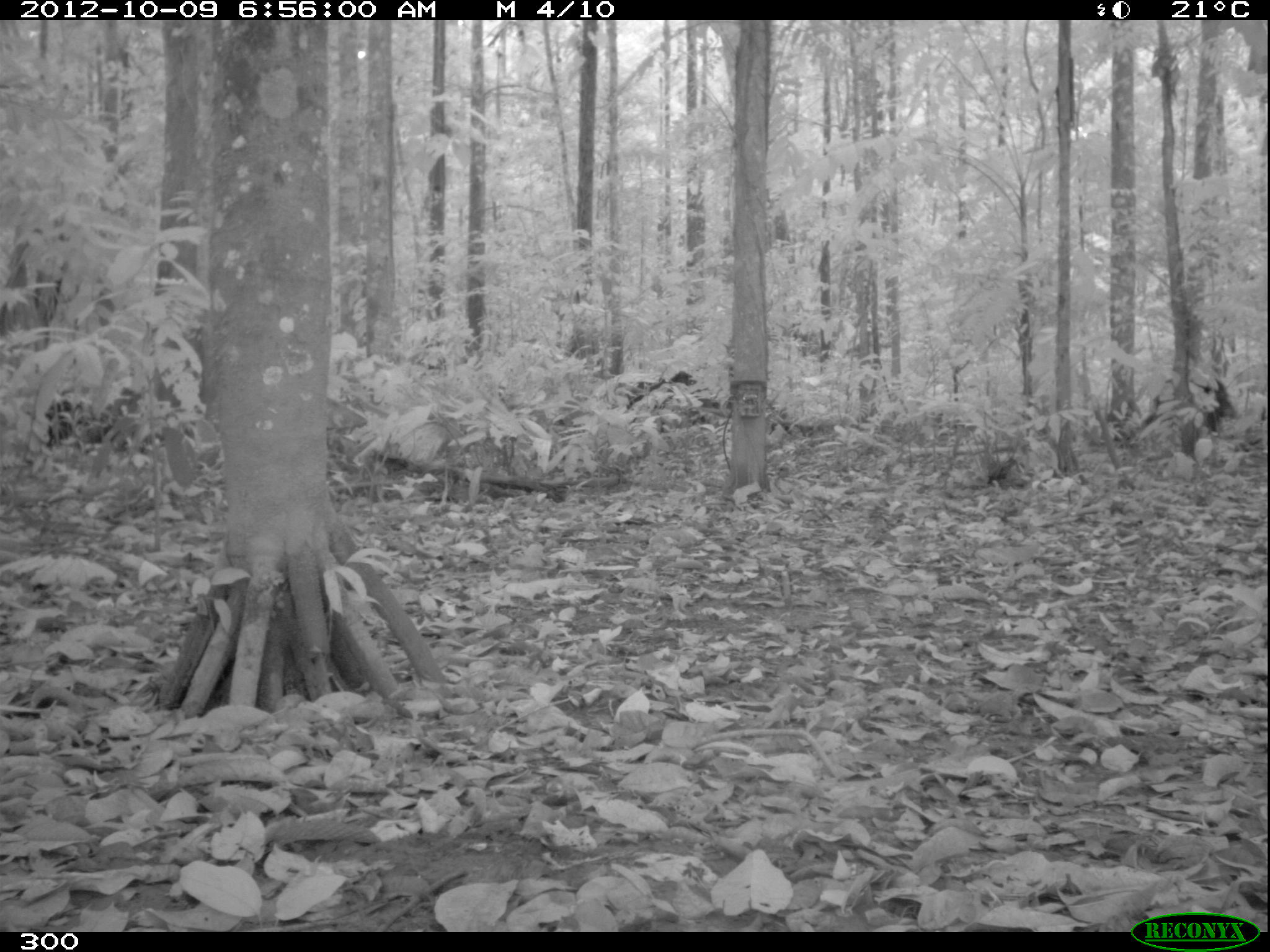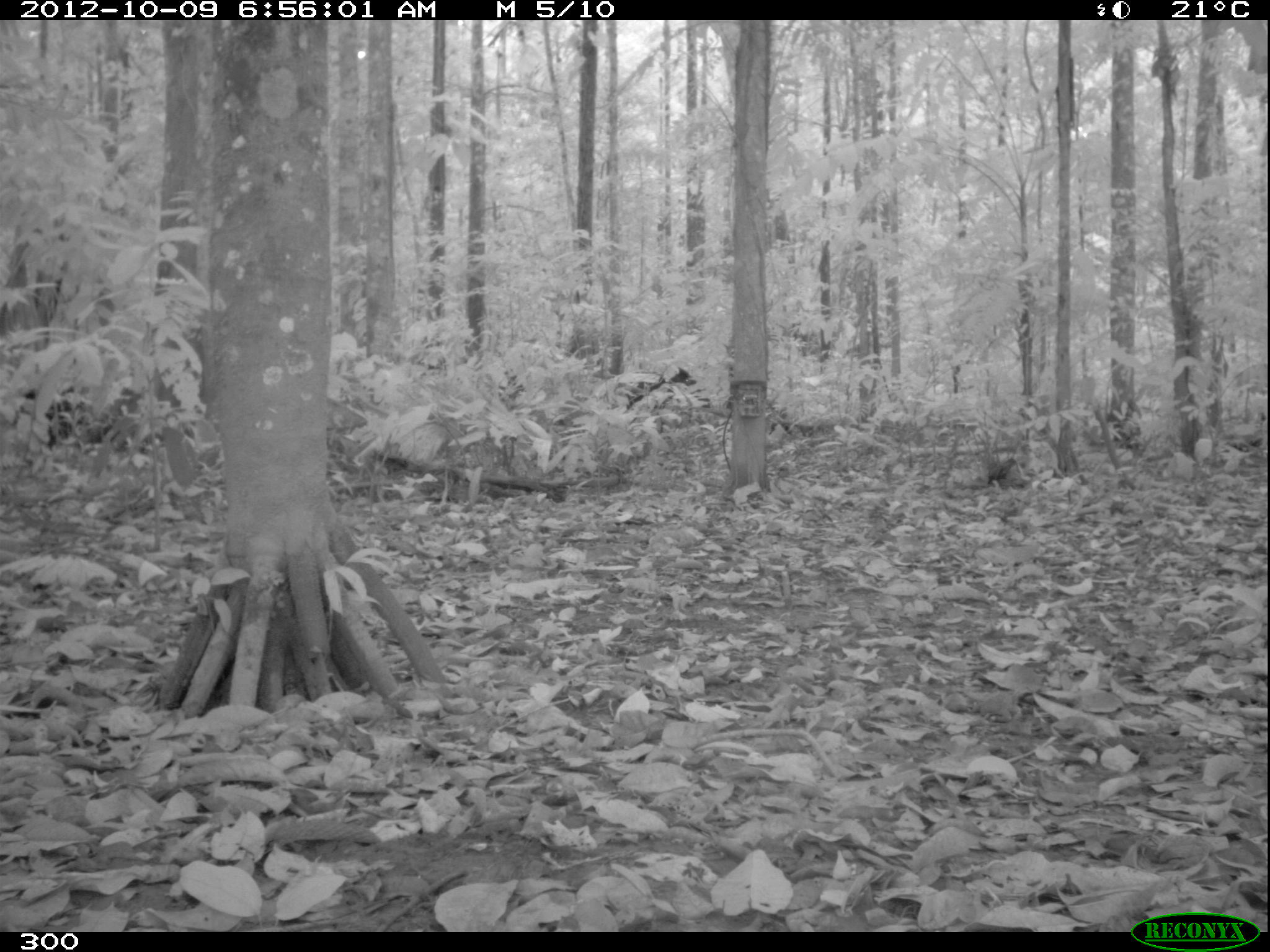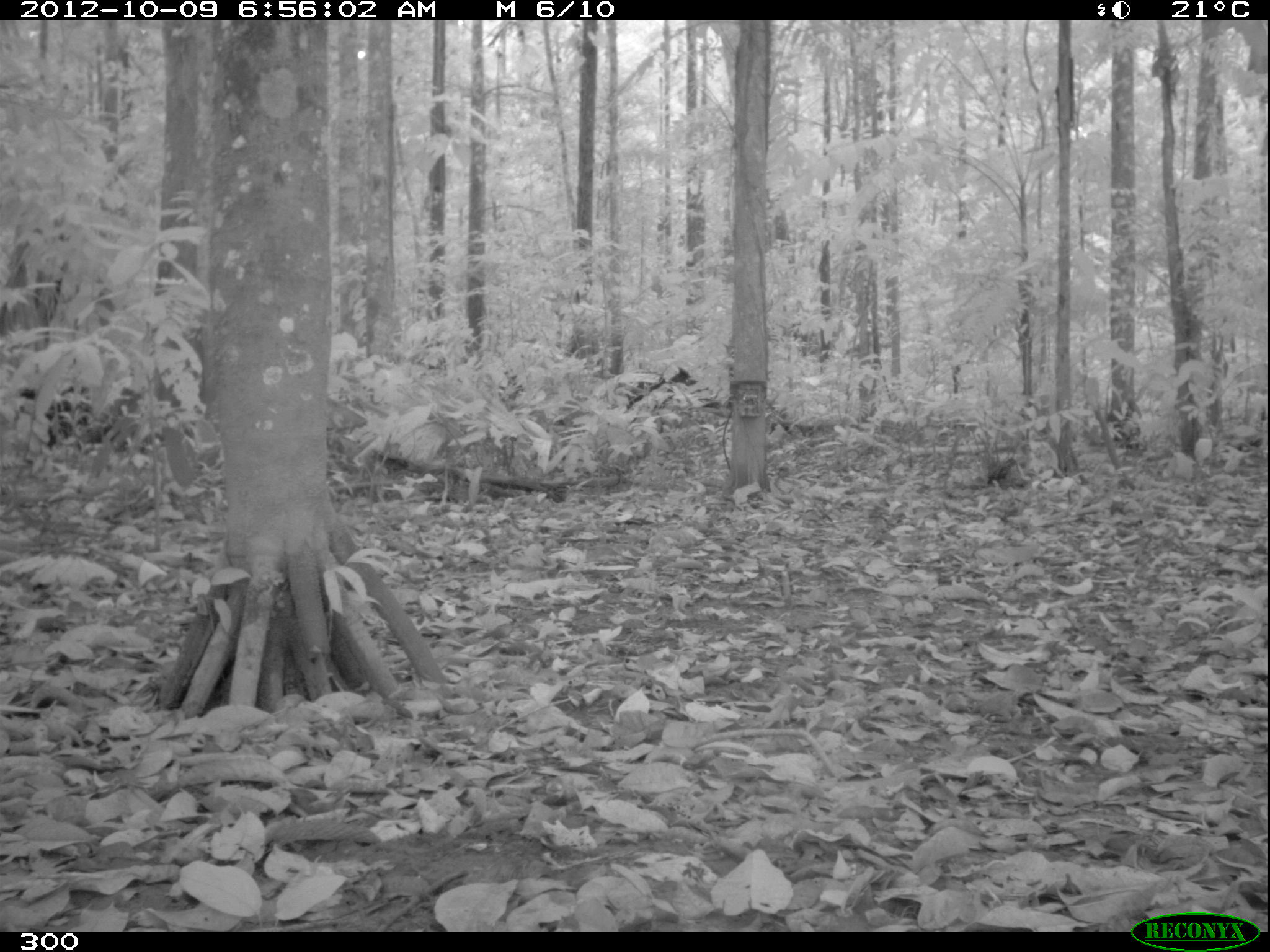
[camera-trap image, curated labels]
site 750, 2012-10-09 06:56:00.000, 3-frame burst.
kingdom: Animalia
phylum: Chordata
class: Mammalia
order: Artiodactyla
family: Tayassuidae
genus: Tayassu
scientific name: Tayassu pecari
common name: white-lipped peccary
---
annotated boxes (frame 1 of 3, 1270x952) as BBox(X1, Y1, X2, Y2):
tayassu pecari: BBox(39, 382, 150, 453); BBox(1140, 375, 1243, 432); BBox(627, 370, 696, 411)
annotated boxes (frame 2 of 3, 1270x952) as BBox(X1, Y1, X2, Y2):
tayassu pecari: BBox(22, 385, 146, 451); BBox(627, 366, 696, 411)